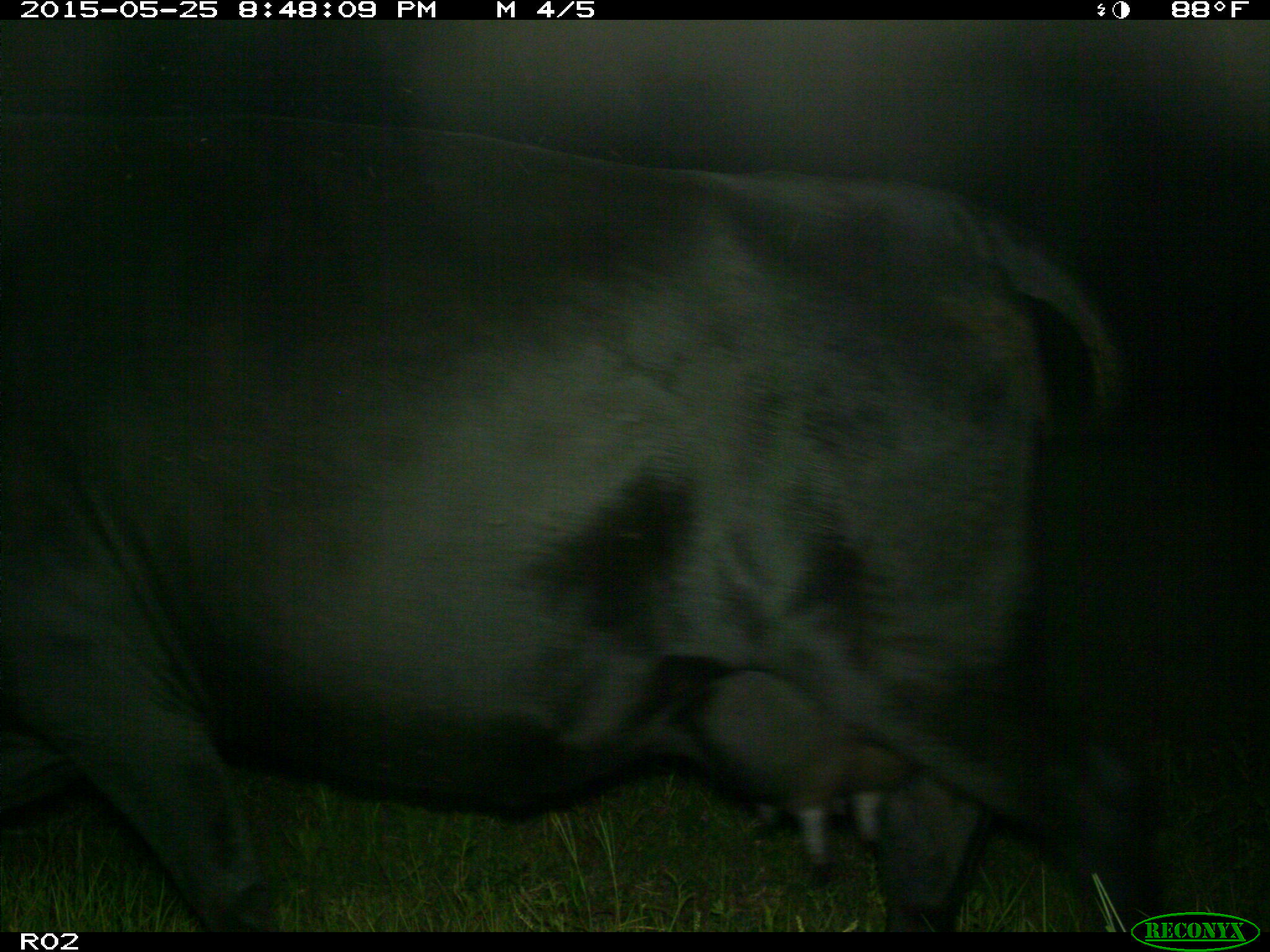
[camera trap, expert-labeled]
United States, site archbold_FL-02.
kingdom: Animalia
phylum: Chordata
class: Mammalia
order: Artiodactyla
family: Bovidae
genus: Bos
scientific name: Bos taurus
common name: domestic cow